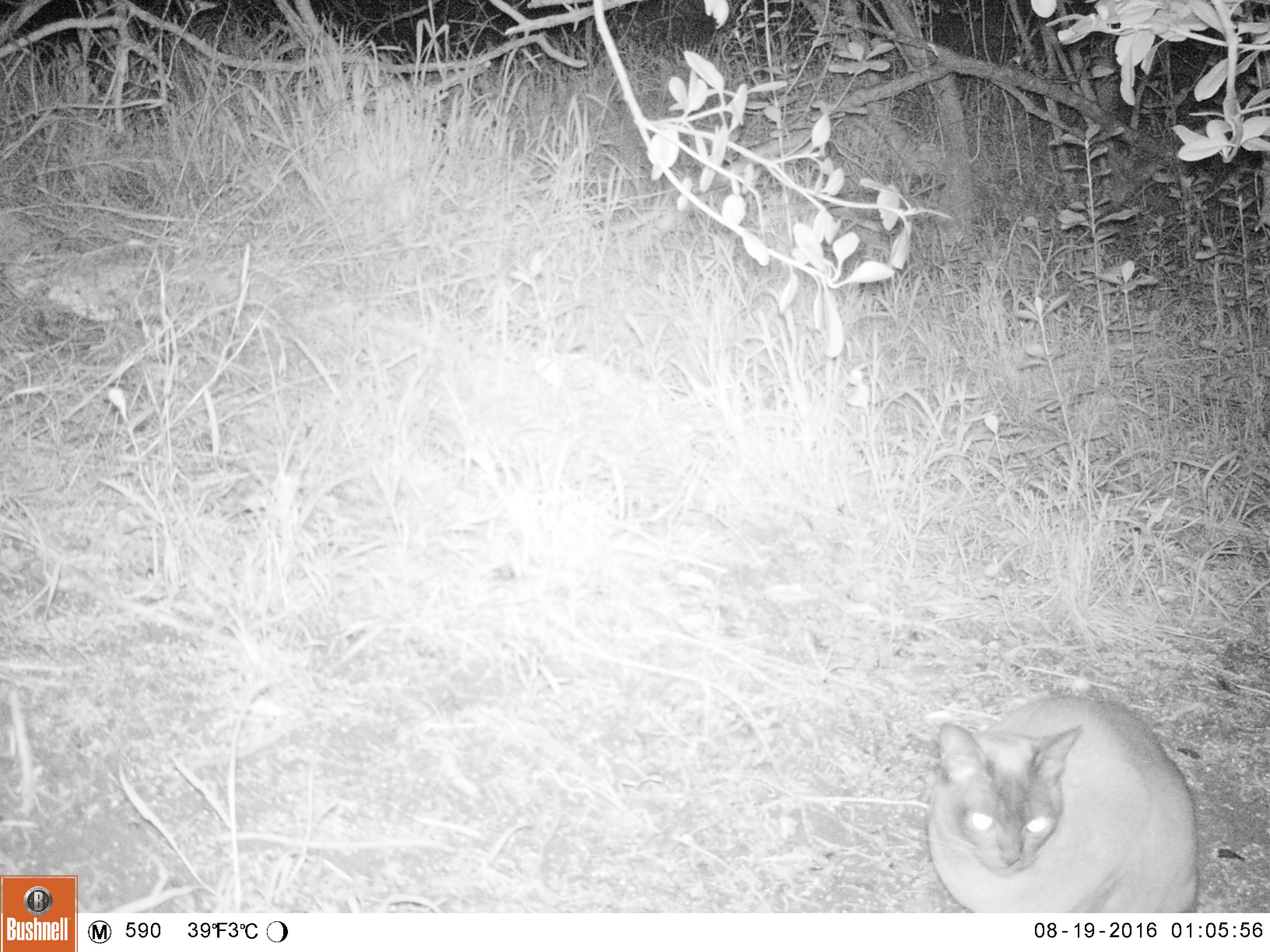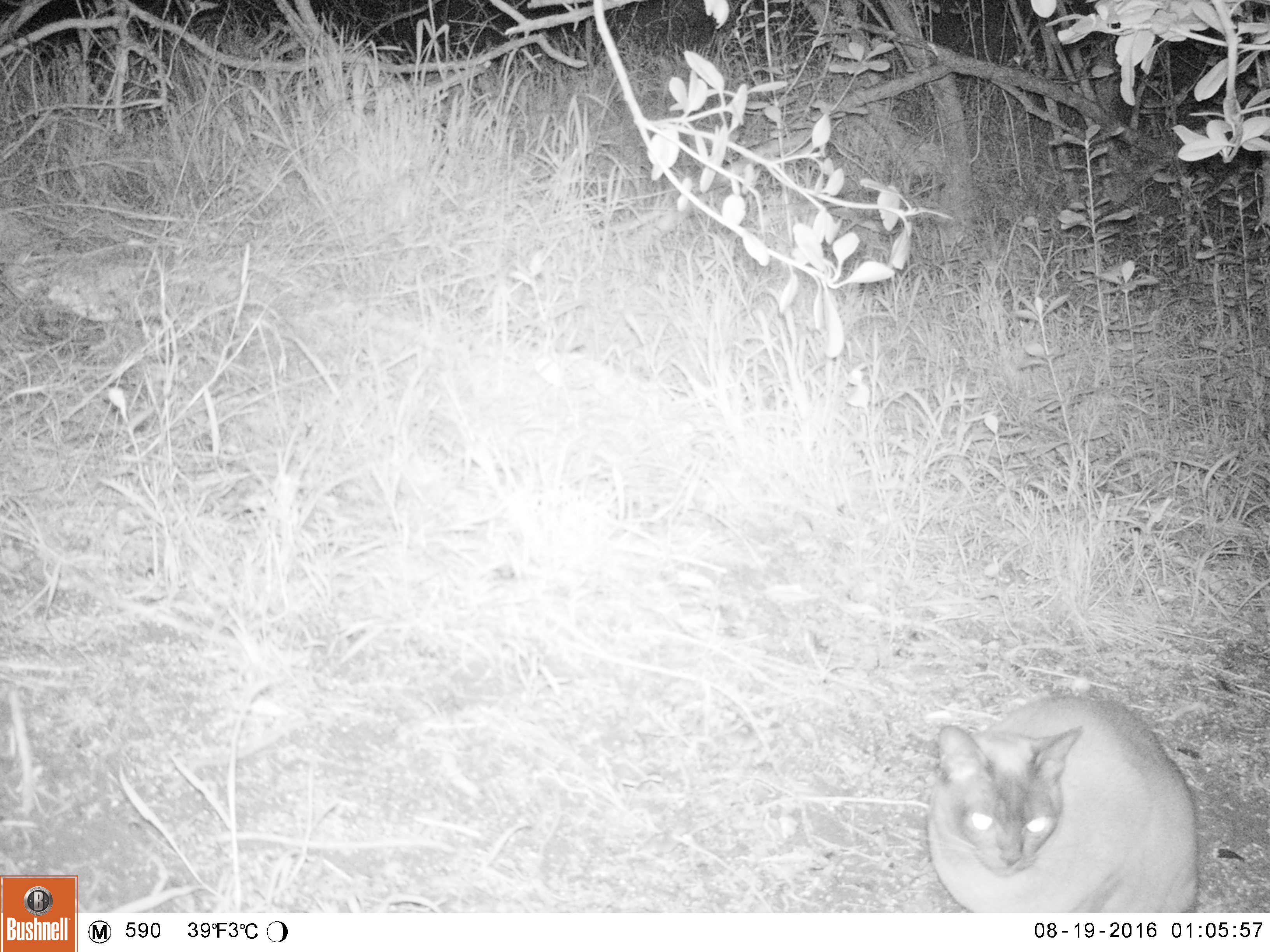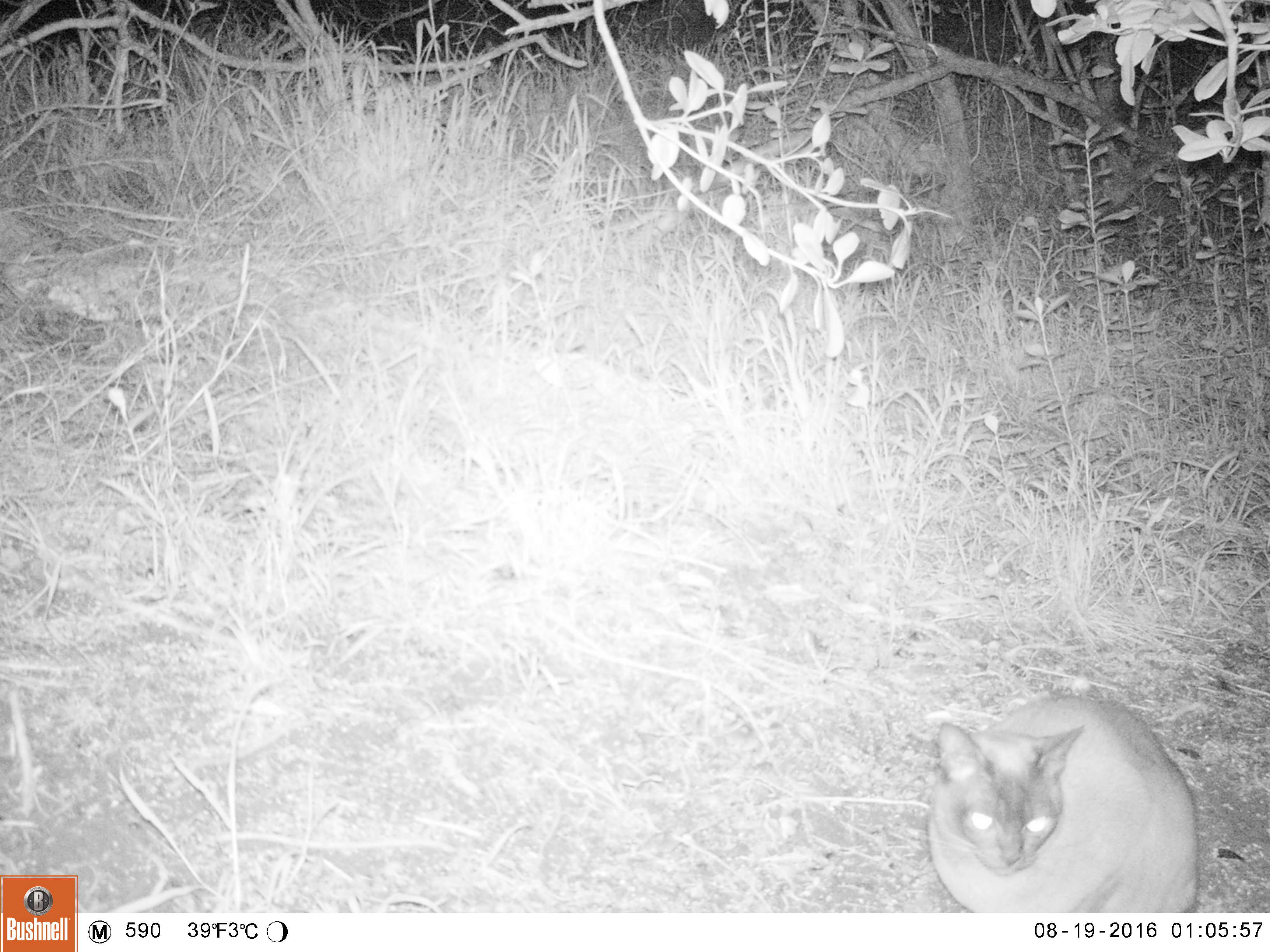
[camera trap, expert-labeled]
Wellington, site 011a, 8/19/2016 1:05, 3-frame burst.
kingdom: Animalia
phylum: Chordata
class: Mammalia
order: Carnivora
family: Felidae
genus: Felis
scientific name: Felis catus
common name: cat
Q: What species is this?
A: Cat (Felis catus).